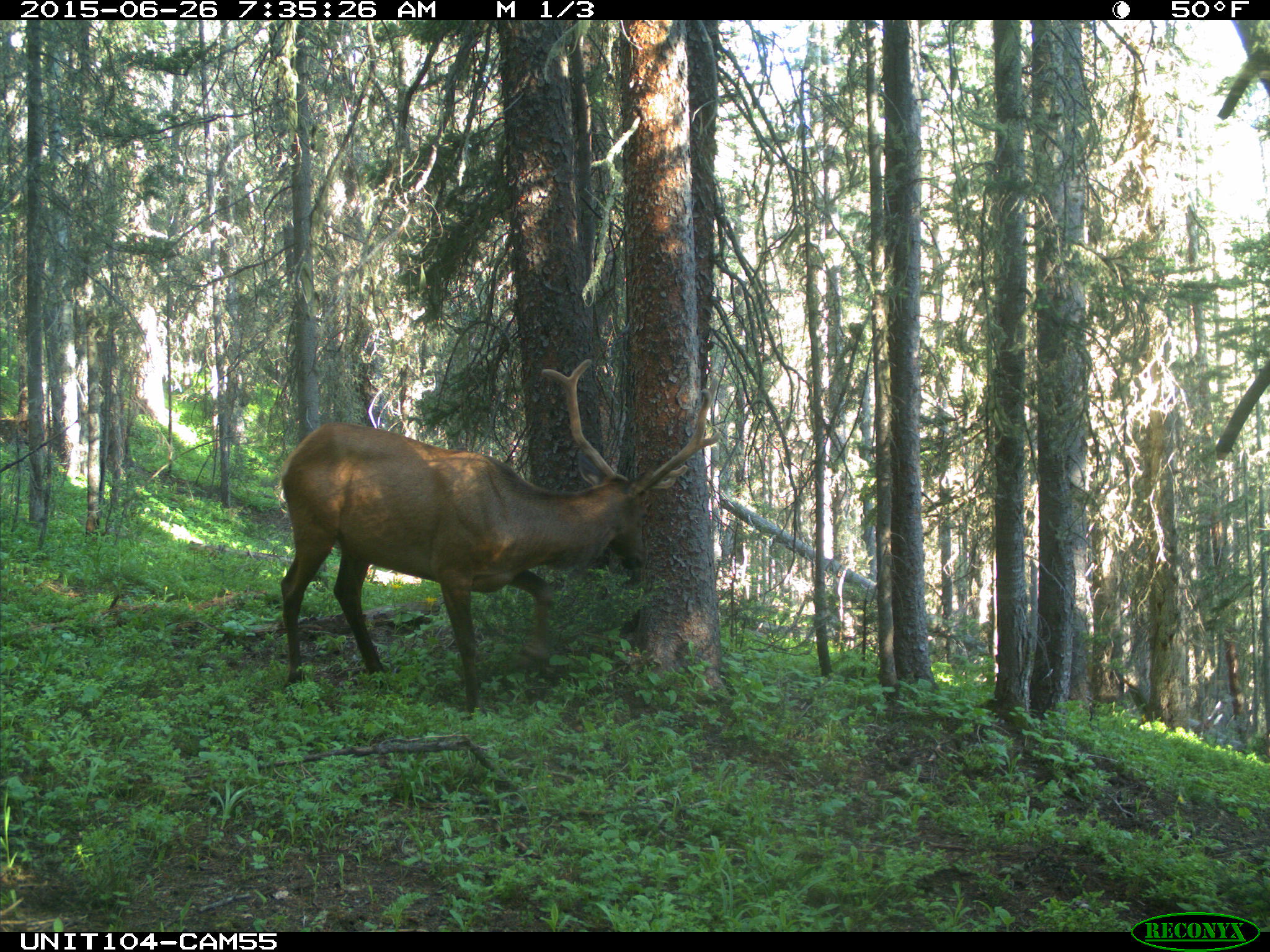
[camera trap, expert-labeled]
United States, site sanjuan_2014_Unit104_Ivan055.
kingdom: Animalia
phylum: Chordata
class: Mammalia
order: Artiodactyla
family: Cervidae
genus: Cervus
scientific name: Cervus elaphus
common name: red deer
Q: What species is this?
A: Cervus elaphus (red deer).